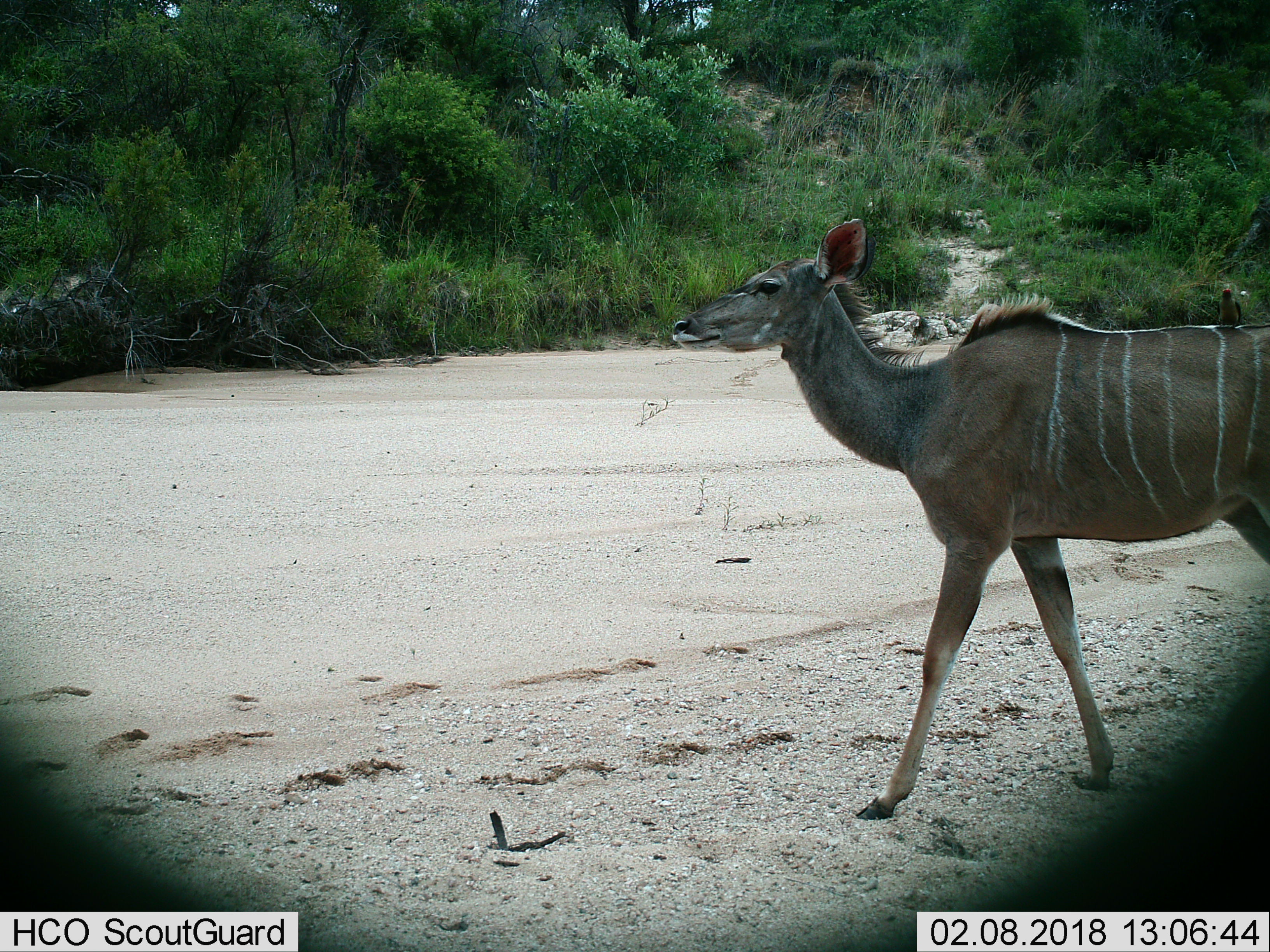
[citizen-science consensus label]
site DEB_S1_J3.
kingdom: Animalia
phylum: Chordata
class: Mammalia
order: Artiodactyla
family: Bovidae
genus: Tragelaphus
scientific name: Tragelaphus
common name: kudu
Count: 1.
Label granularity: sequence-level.